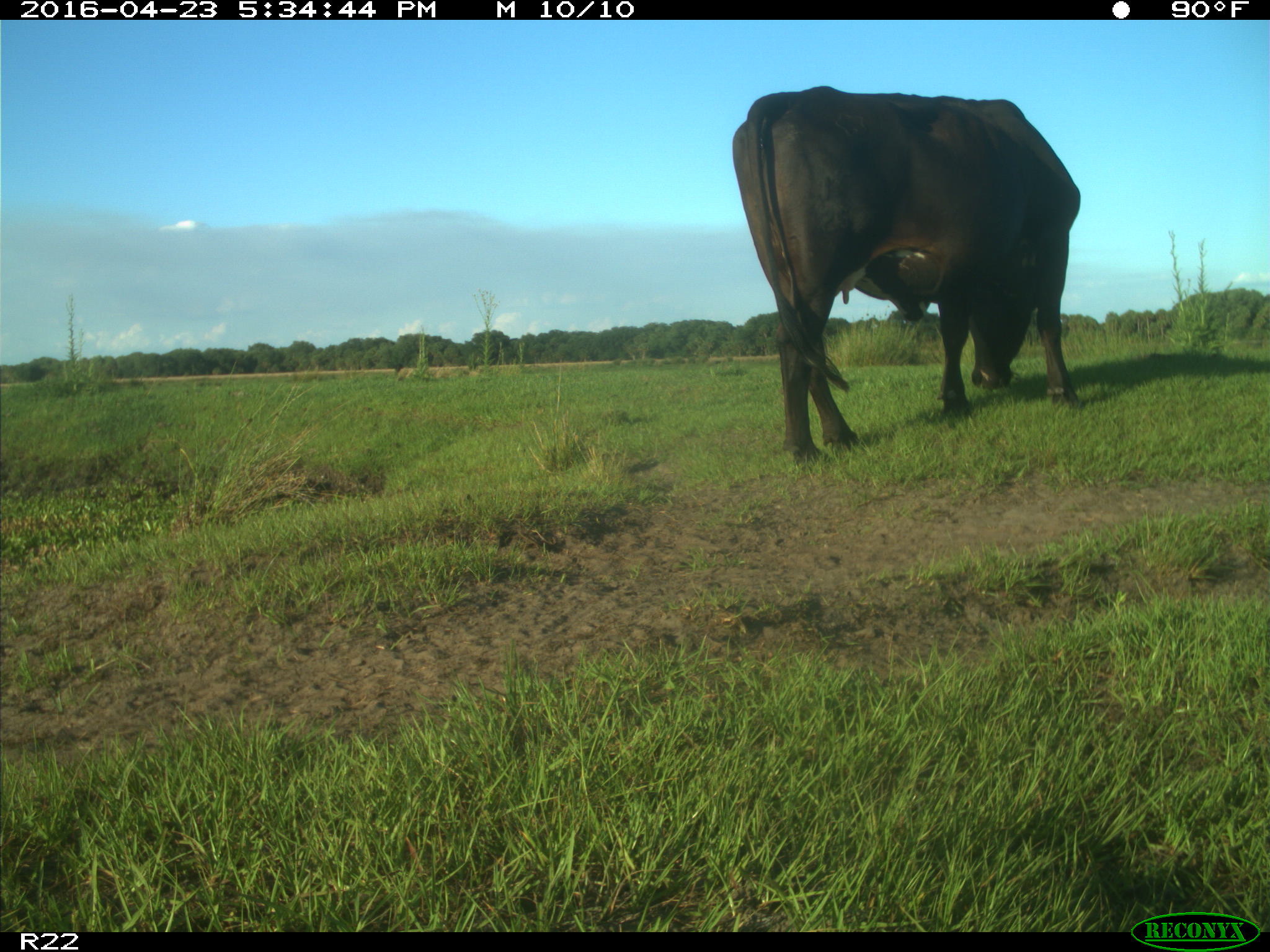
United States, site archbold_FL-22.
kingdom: Animalia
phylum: Chordata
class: Mammalia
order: Artiodactyla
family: Bovidae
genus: Bos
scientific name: Bos taurus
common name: domestic cow